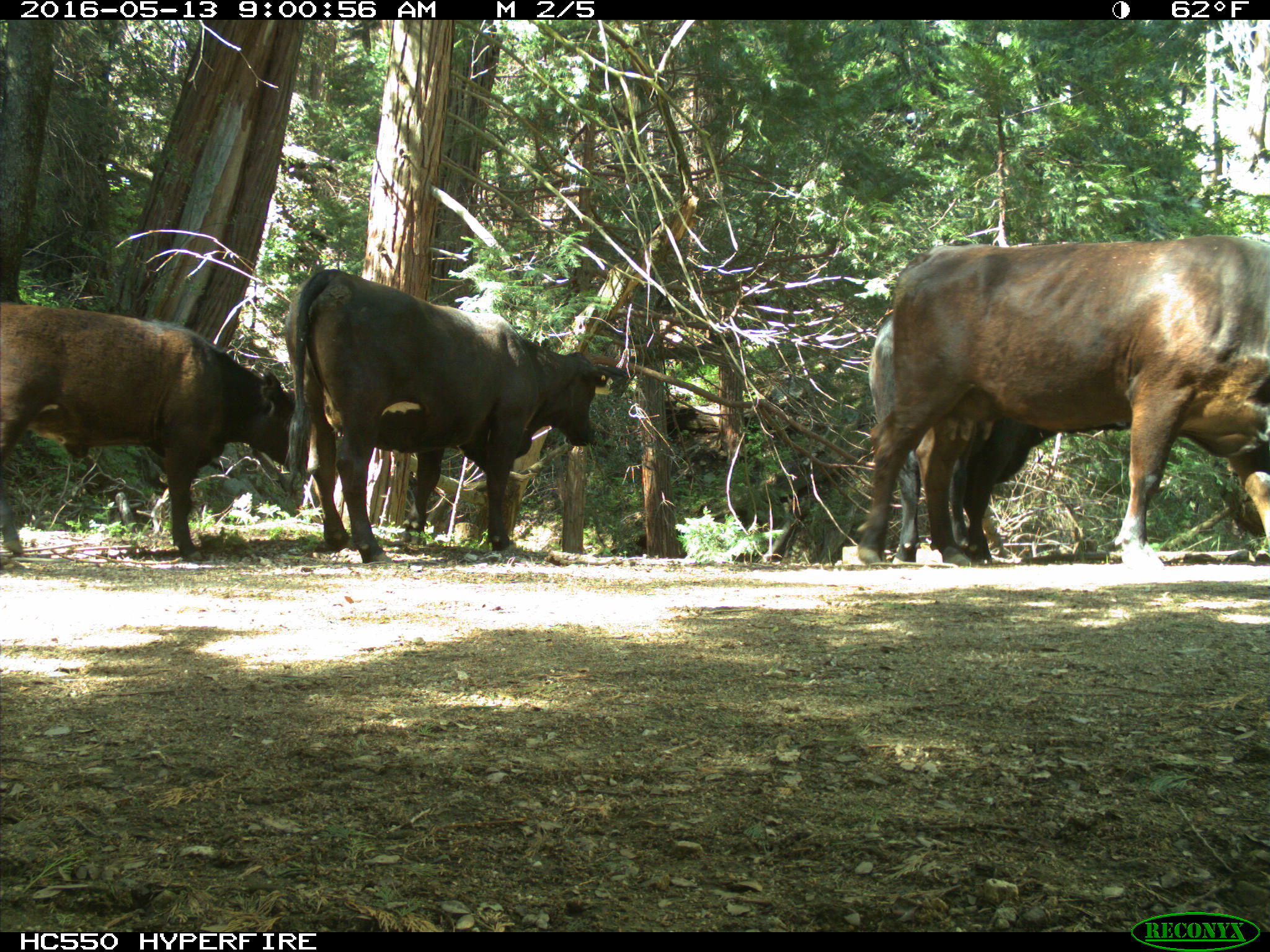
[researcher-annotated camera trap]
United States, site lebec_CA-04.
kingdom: Animalia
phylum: Chordata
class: Mammalia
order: Artiodactyla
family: Bovidae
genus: Bos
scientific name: Bos taurus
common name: domestic cow